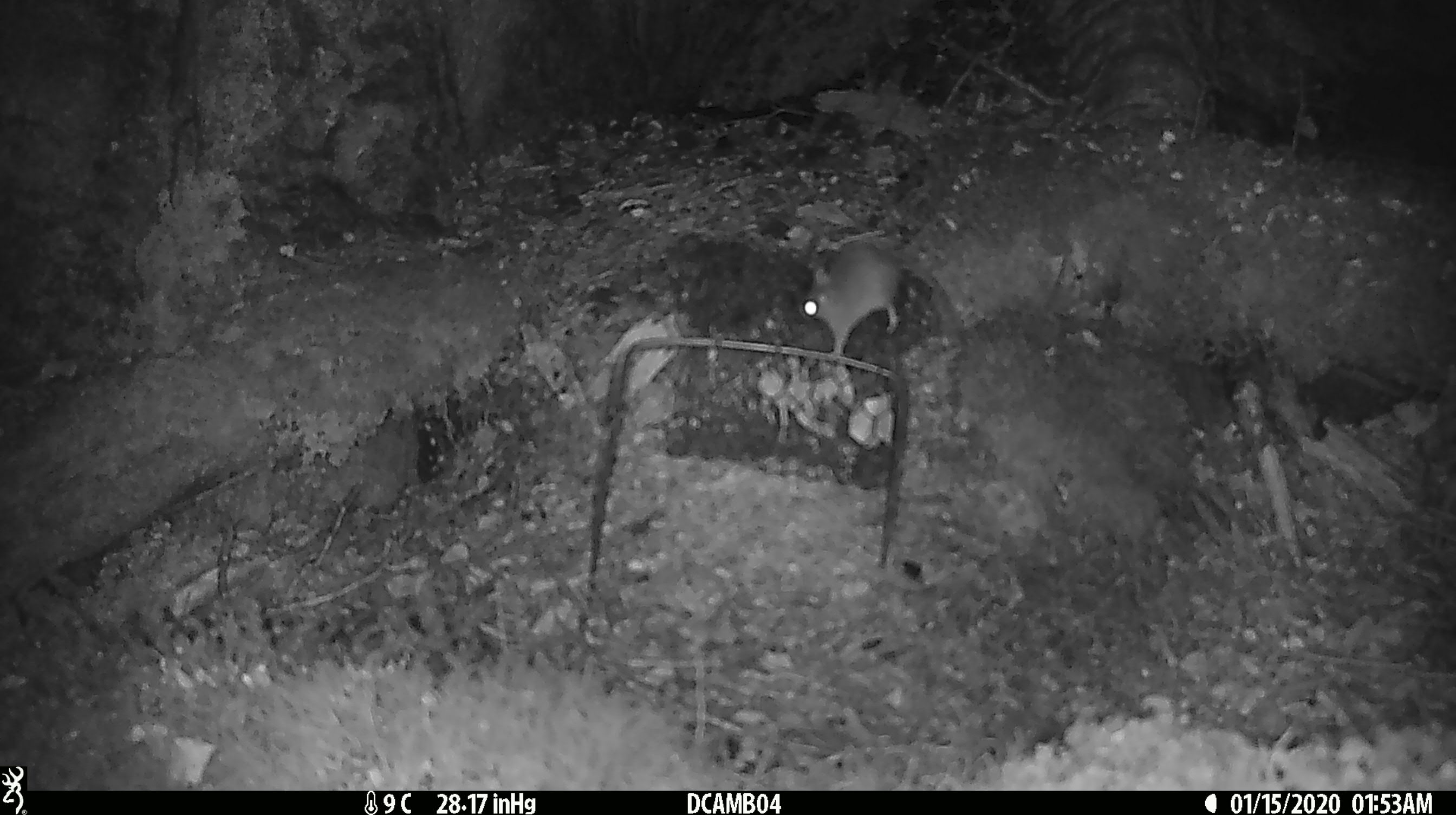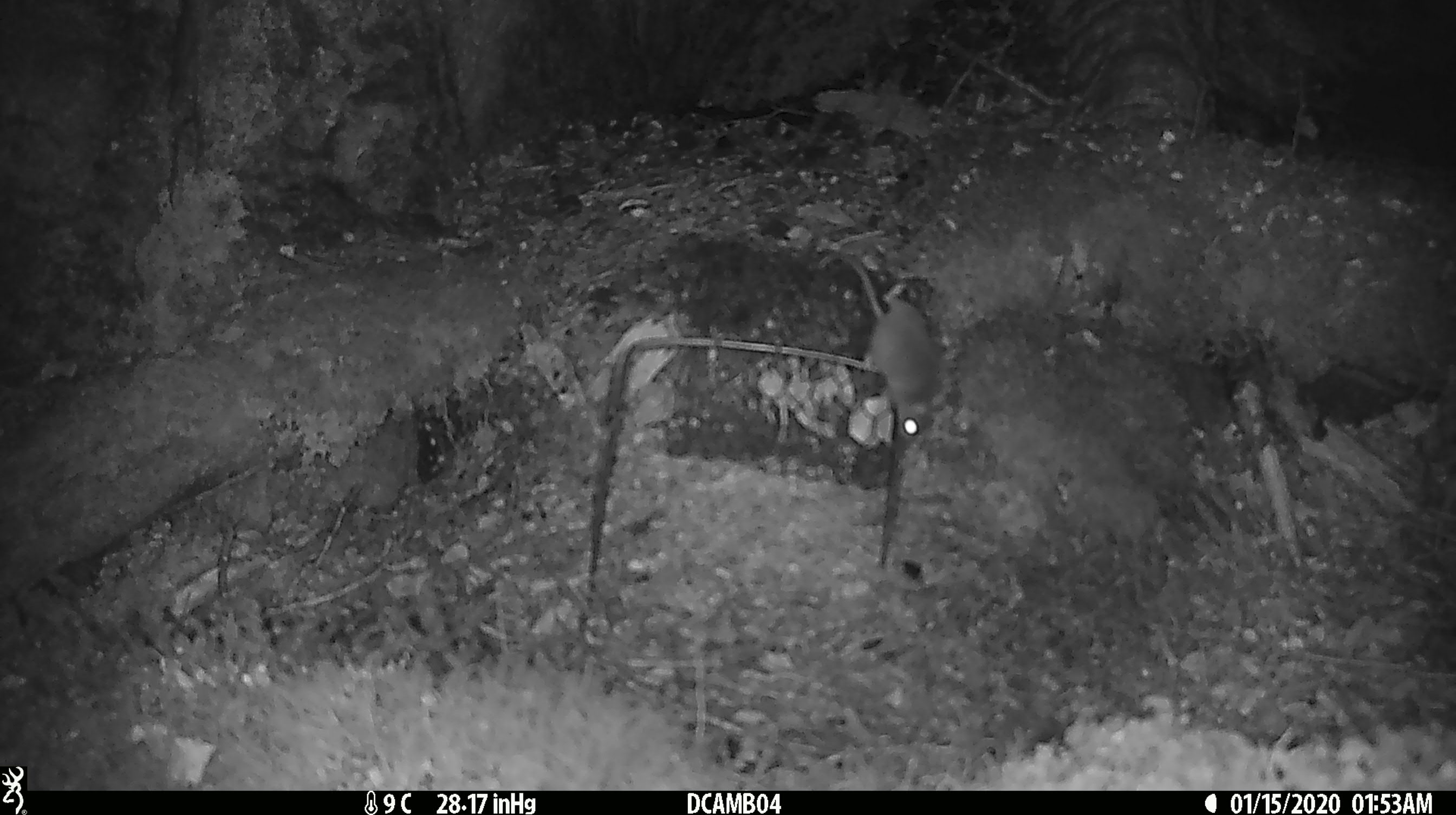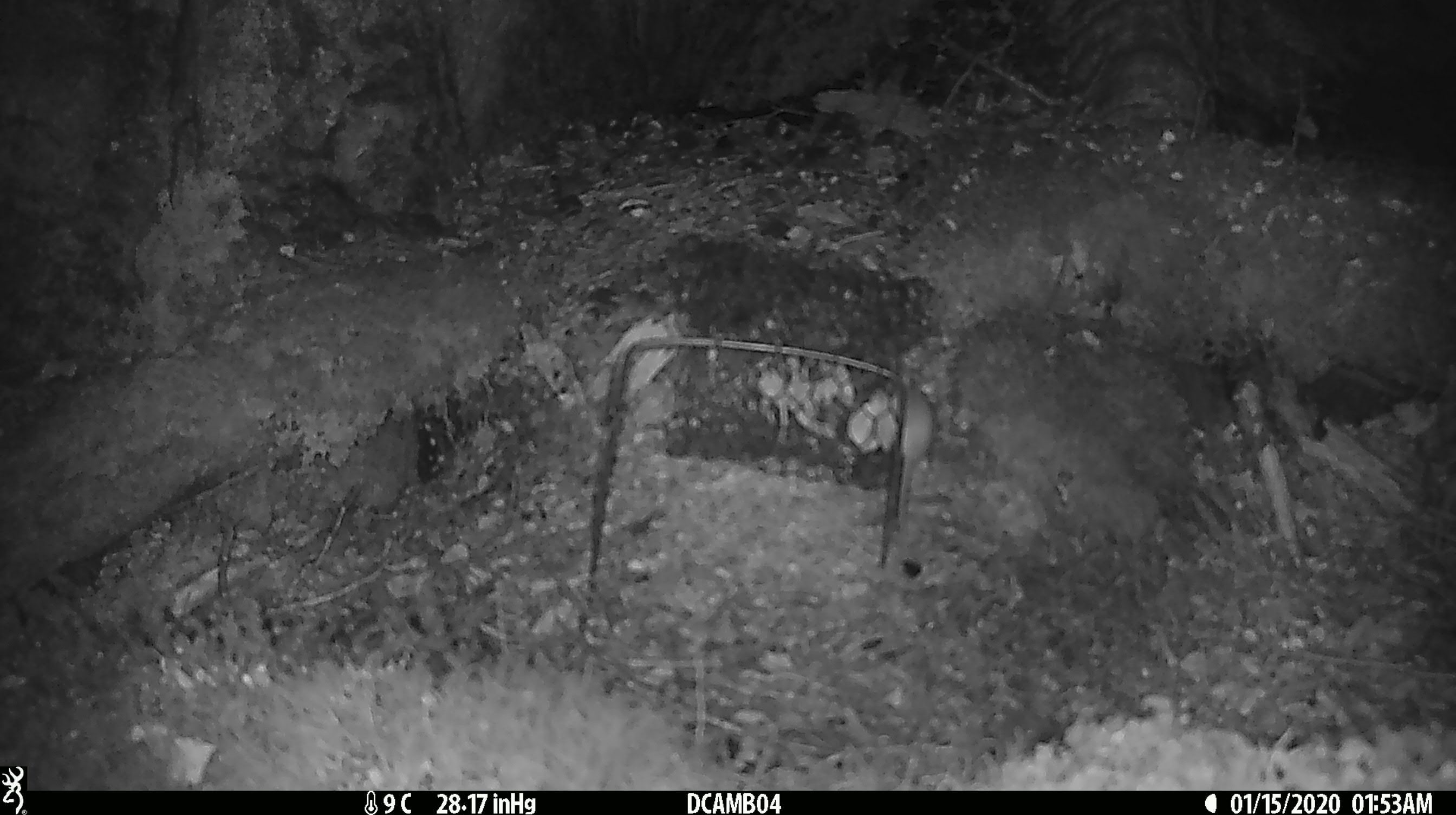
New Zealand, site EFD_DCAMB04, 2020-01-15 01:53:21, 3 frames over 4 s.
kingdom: Animalia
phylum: Chordata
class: Mammalia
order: Rodentia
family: Muridae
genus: Mus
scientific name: Mus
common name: mouse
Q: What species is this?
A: Mouse (Mus).